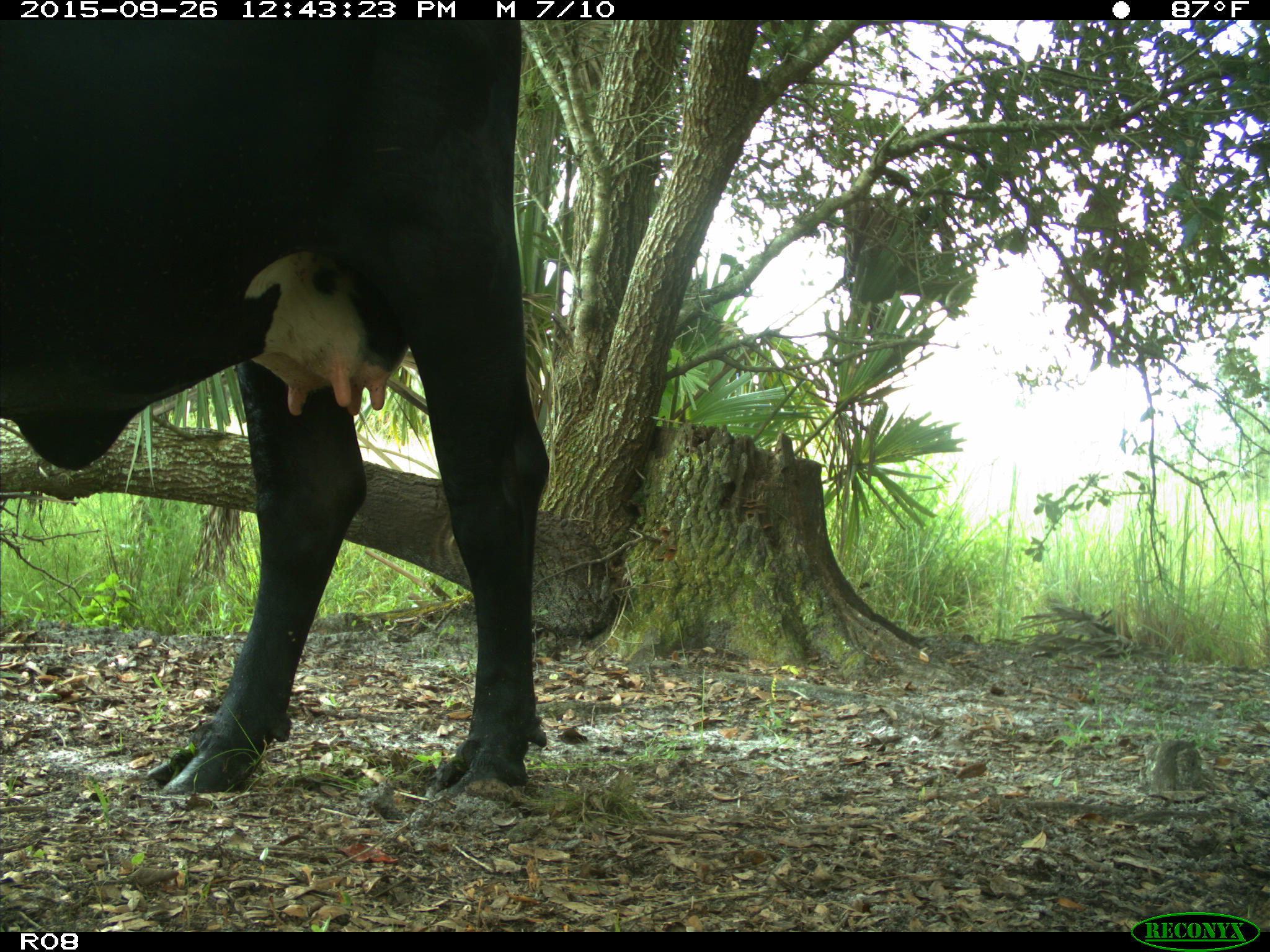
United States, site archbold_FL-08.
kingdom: Animalia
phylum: Chordata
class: Mammalia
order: Artiodactyla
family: Bovidae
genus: Bos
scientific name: Bos taurus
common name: domestic cow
Bos taurus (domestic cow).